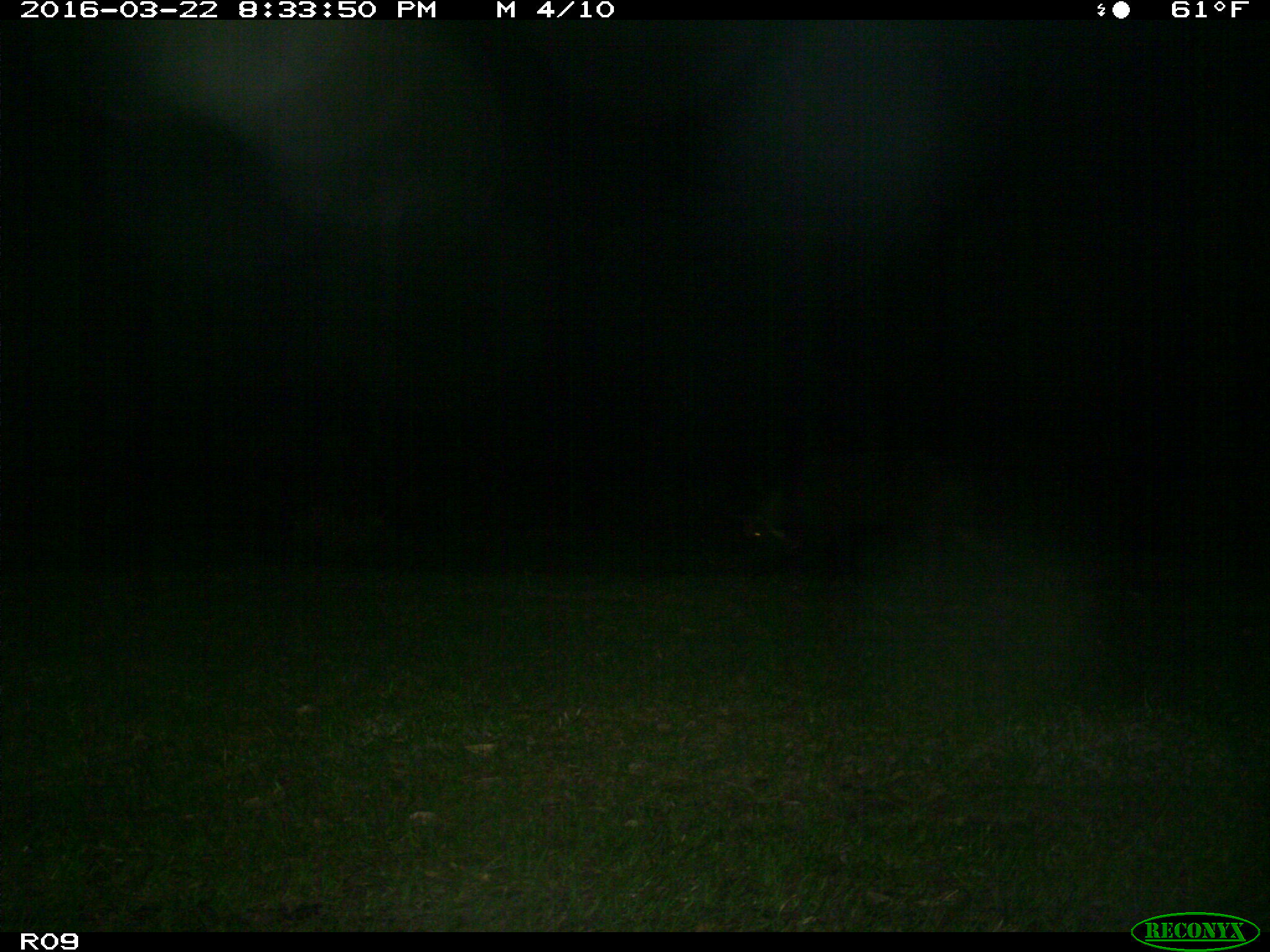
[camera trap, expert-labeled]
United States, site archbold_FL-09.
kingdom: Animalia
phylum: Chordata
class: Mammalia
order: Artiodactyla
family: Suidae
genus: Sus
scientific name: Sus scrofa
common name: wild boar